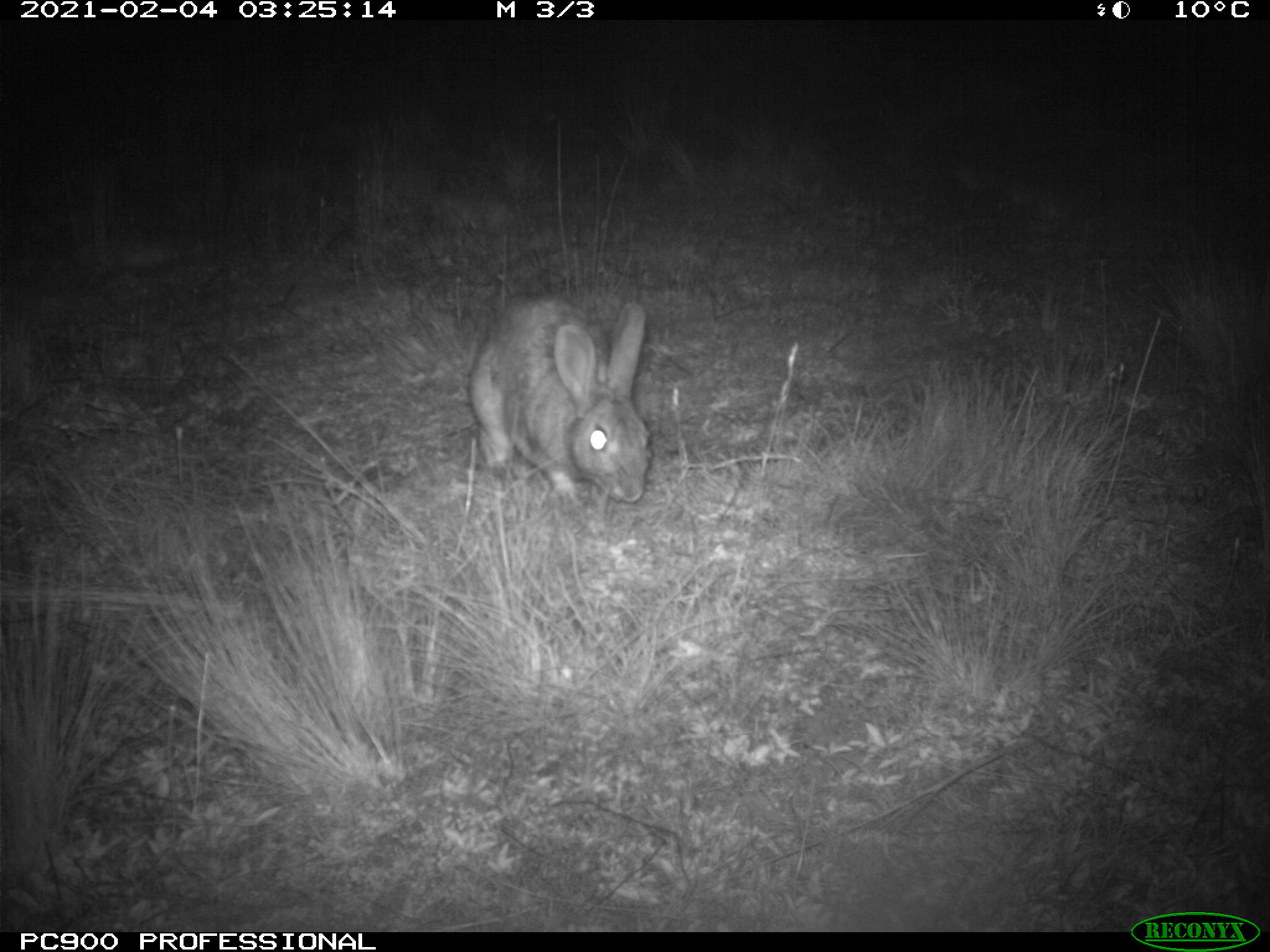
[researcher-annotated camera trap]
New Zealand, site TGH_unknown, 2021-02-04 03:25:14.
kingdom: Animalia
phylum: Chordata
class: Mammalia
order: Lagomorpha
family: Leporidae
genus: Oryctolagus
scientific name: Oryctolagus cuniculus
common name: european rabbit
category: rabbit